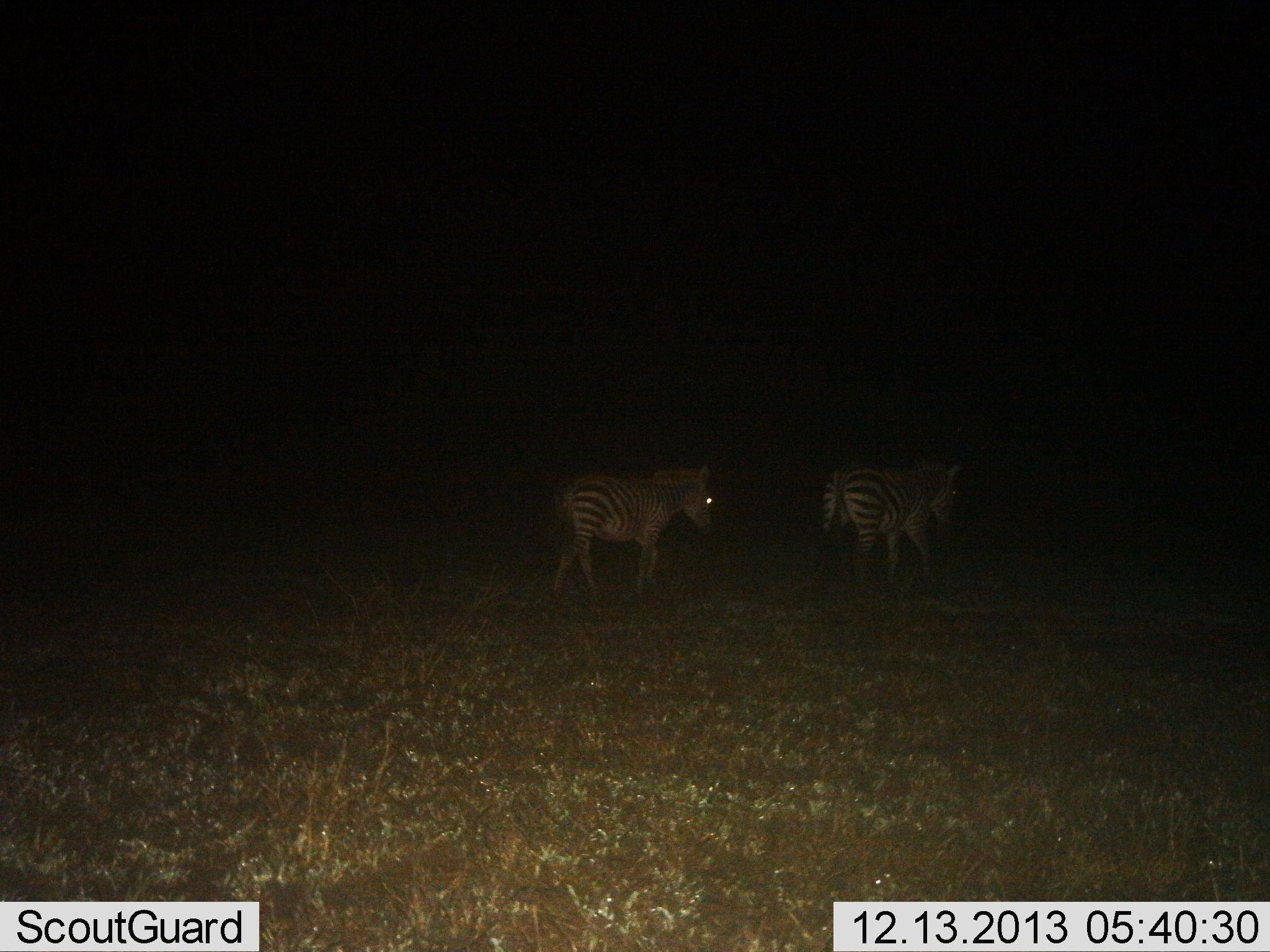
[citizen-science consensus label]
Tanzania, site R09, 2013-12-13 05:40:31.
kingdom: Animalia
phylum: Chordata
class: Mammalia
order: Perissodactyla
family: Equidae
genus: Equus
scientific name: Equus quagga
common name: plains zebra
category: zebra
Zebra (plains zebra) (Equus quagga), count 2. Behavior (volunteer vote fractions): standing 20%, resting 0%, moving 80%, interacting 0%. Young present (vote fraction): 0%. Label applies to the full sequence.